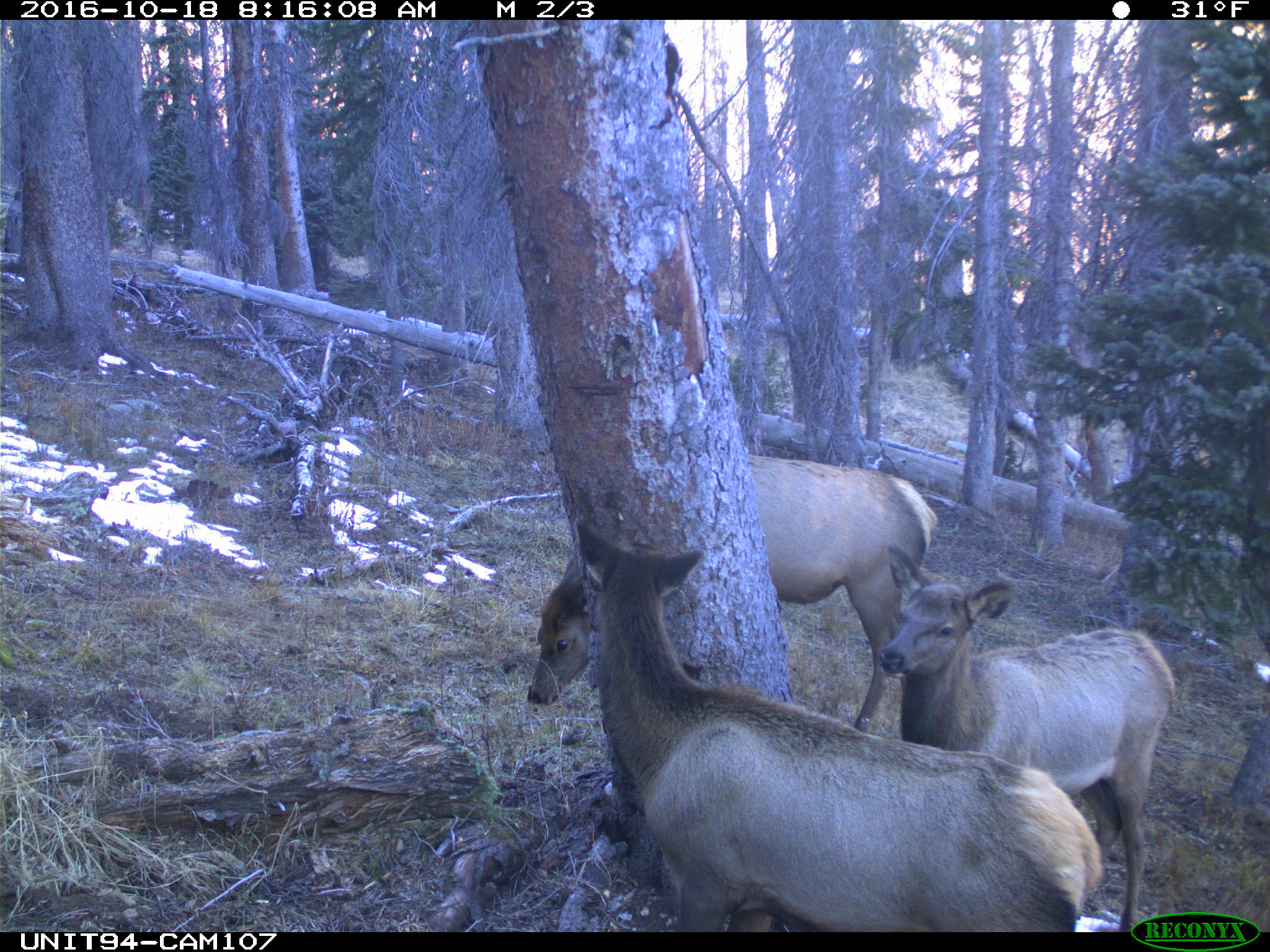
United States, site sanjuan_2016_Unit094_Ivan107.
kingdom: Animalia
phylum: Chordata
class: Mammalia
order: Artiodactyla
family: Cervidae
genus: Cervus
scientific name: Cervus elaphus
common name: red deer